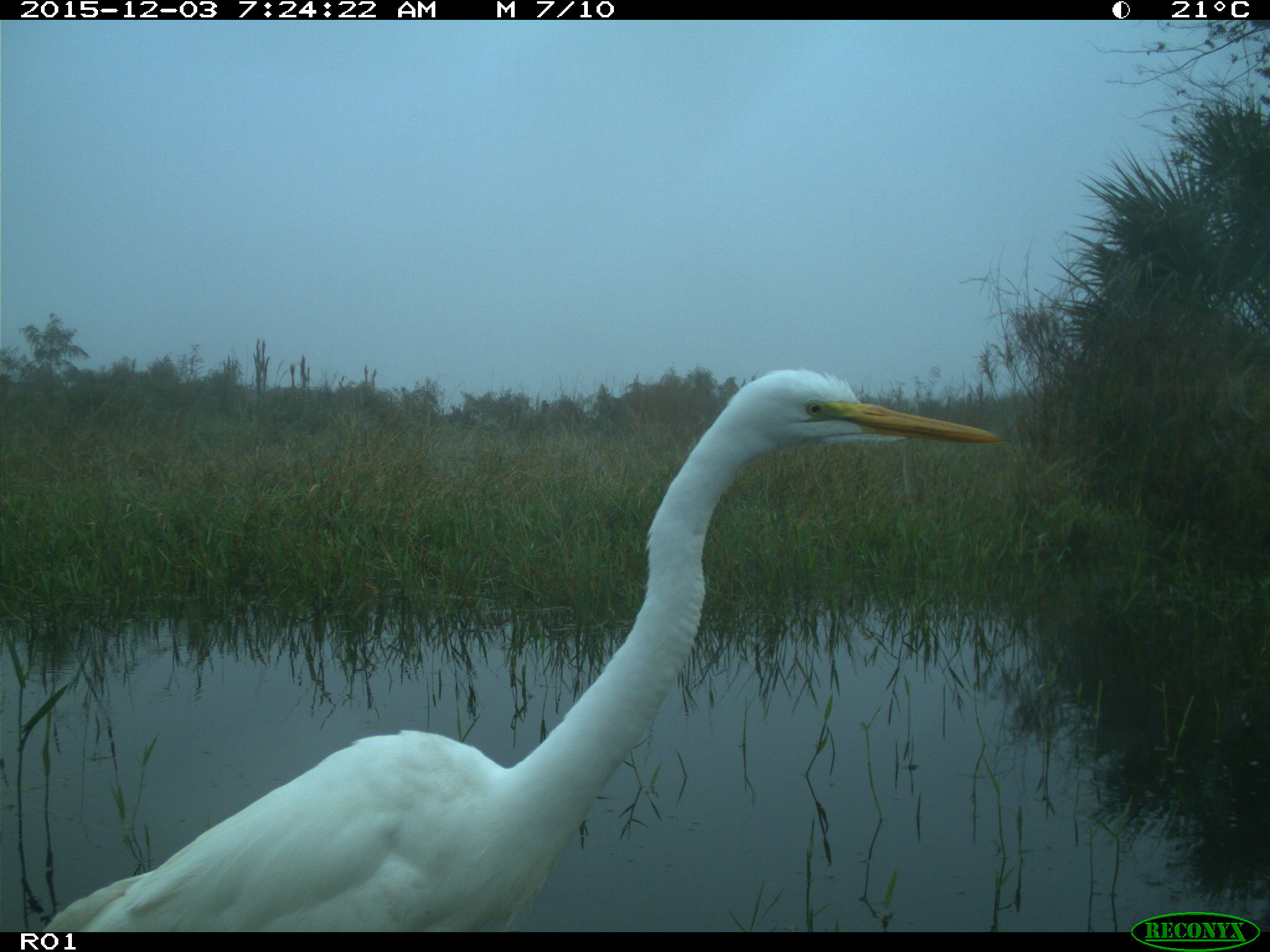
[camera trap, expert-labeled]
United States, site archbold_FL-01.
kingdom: Animalia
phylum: Chordata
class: Aves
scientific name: Aves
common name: birds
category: unidentified bird